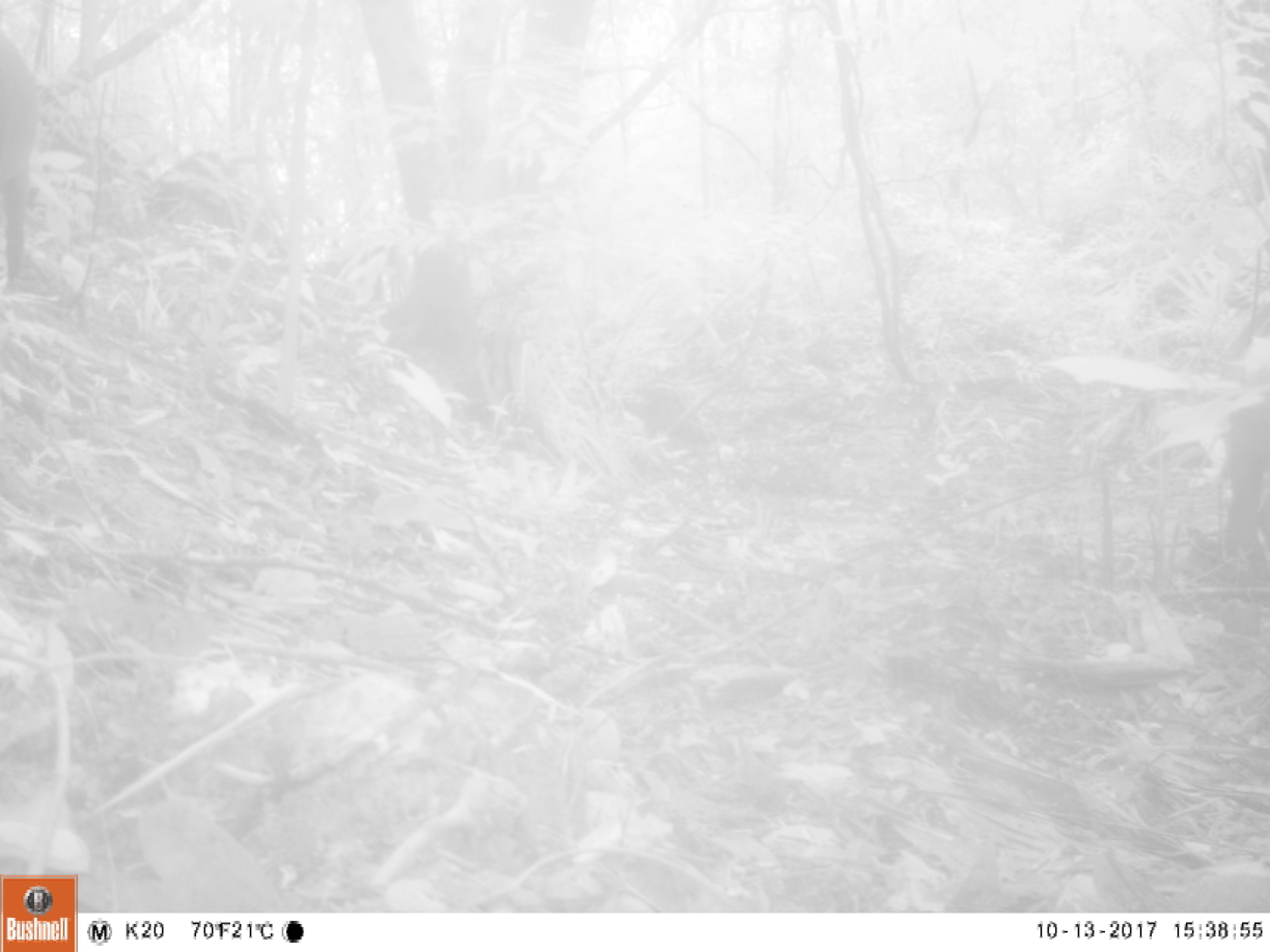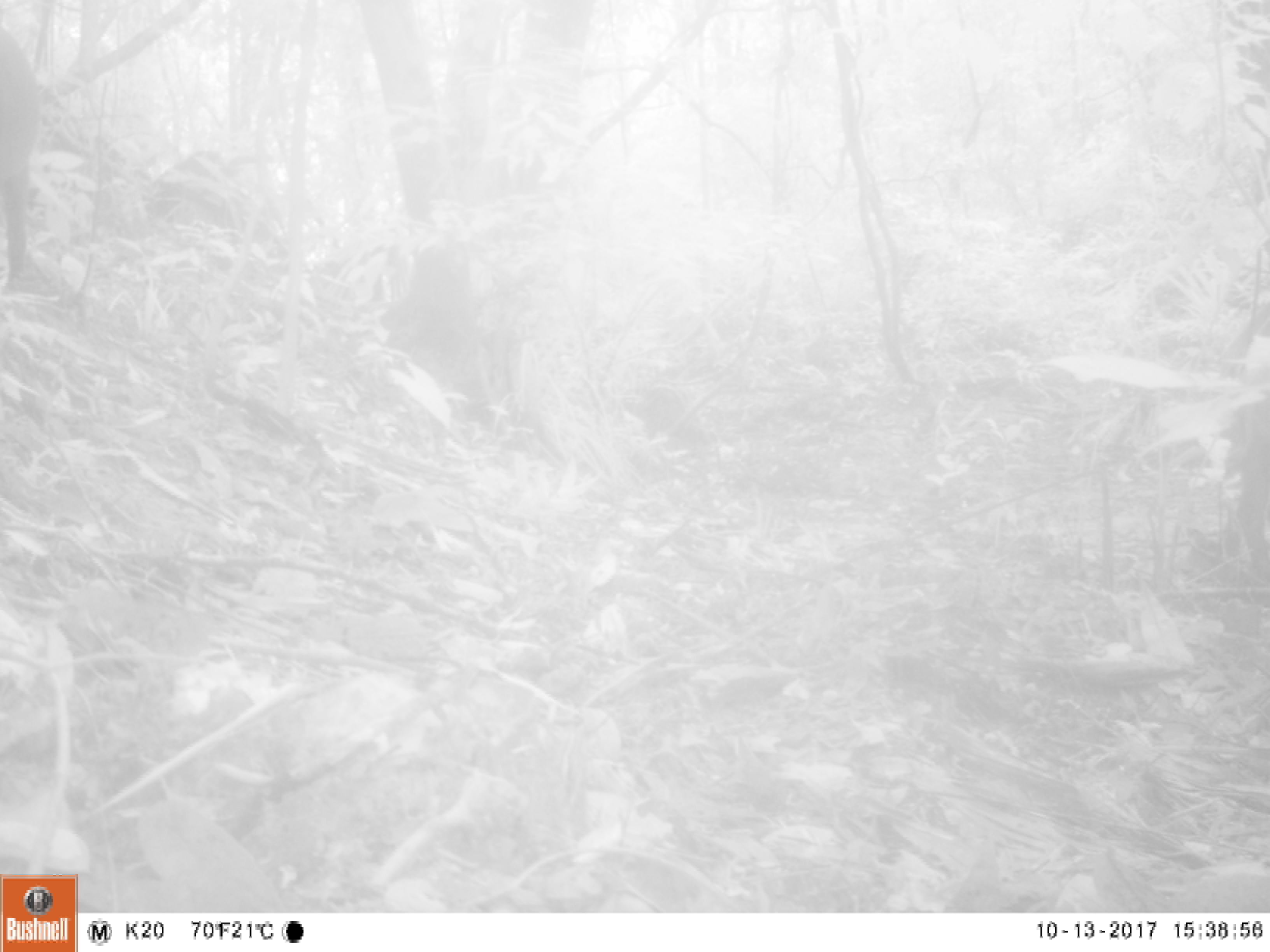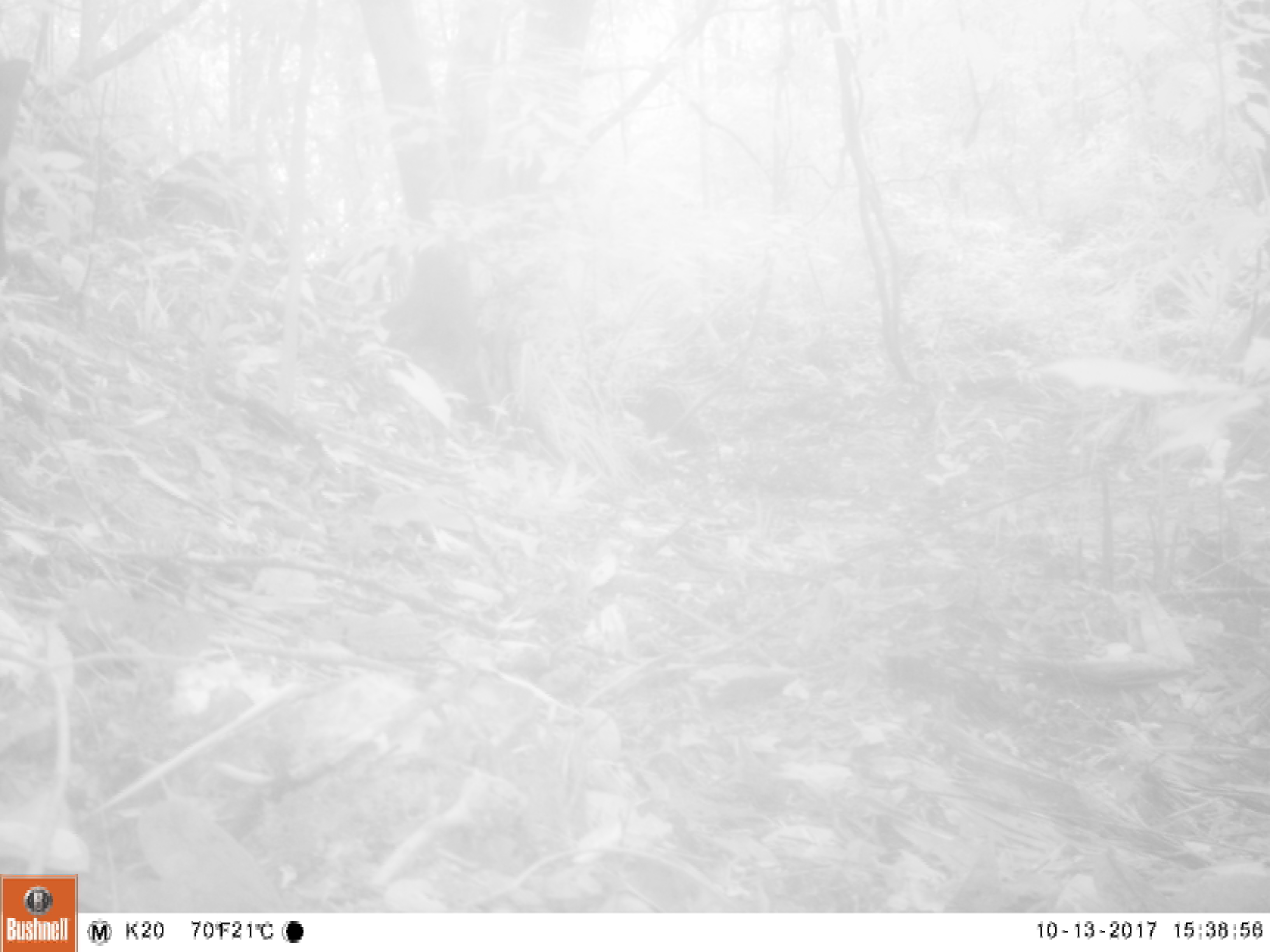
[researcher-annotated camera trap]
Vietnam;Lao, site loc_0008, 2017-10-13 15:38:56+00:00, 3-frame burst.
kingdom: Animalia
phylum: Chordata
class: Mammalia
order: Artiodactyla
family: Suidae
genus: Sus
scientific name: Sus scrofa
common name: eurasian wild pig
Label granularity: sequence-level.